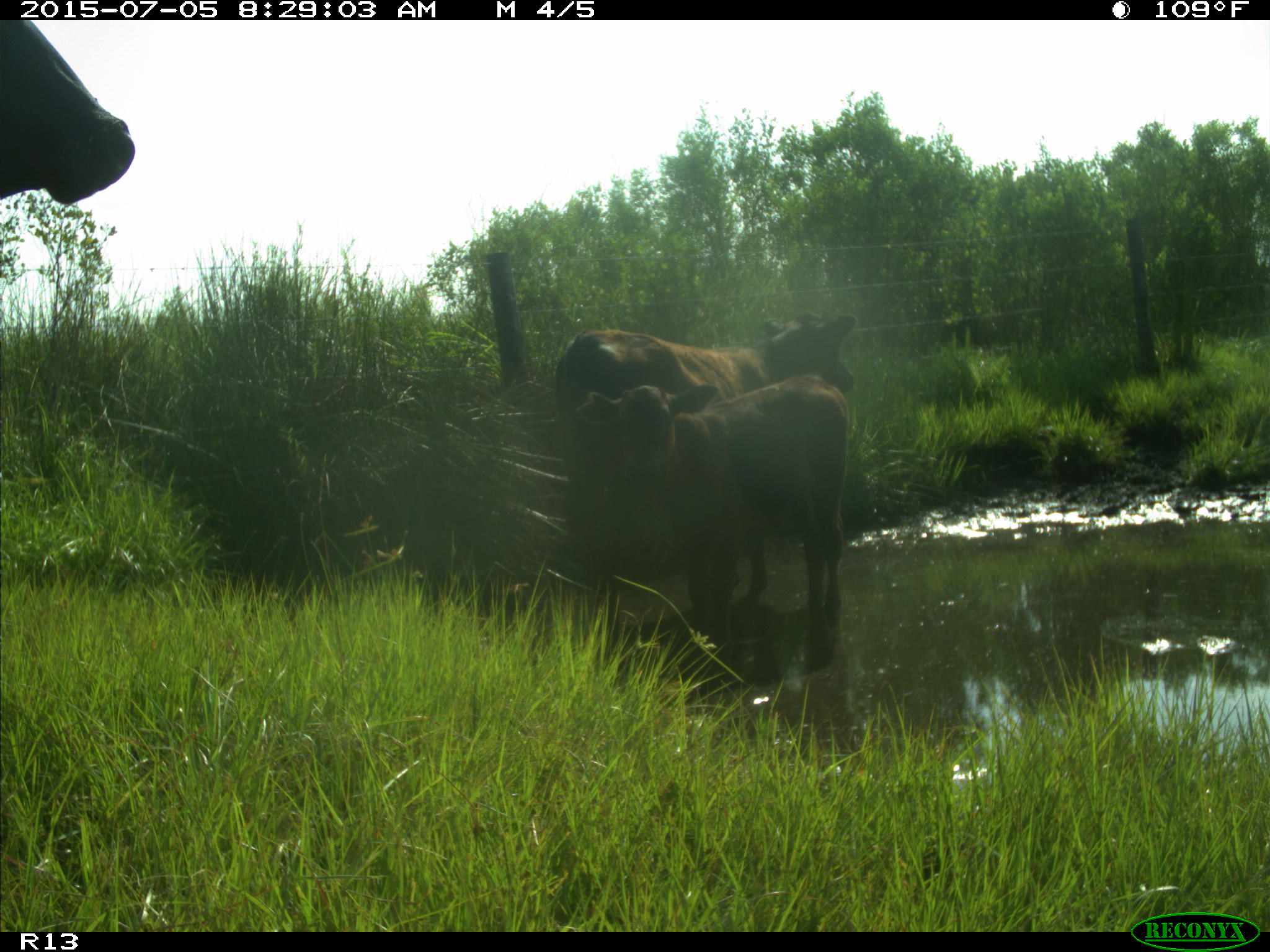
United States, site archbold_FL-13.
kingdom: Animalia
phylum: Chordata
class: Mammalia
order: Artiodactyla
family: Bovidae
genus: Bos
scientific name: Bos taurus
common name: domestic cow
Bos taurus (domestic cow).